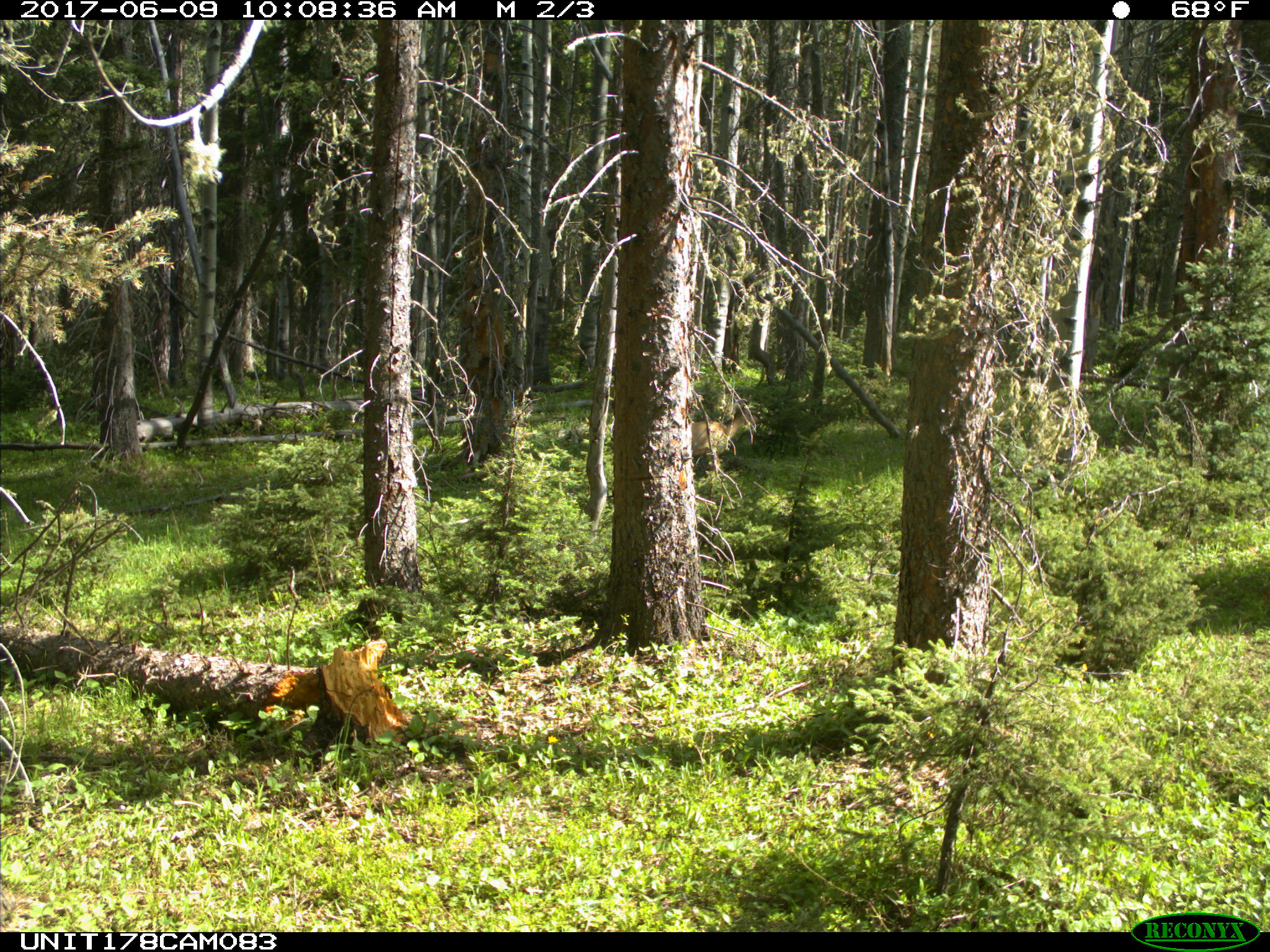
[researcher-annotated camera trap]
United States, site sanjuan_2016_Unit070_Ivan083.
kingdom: Animalia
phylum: Chordata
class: Mammalia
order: Artiodactyla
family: Cervidae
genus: Odocoileus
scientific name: Odocoileus hemionus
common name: mule deer